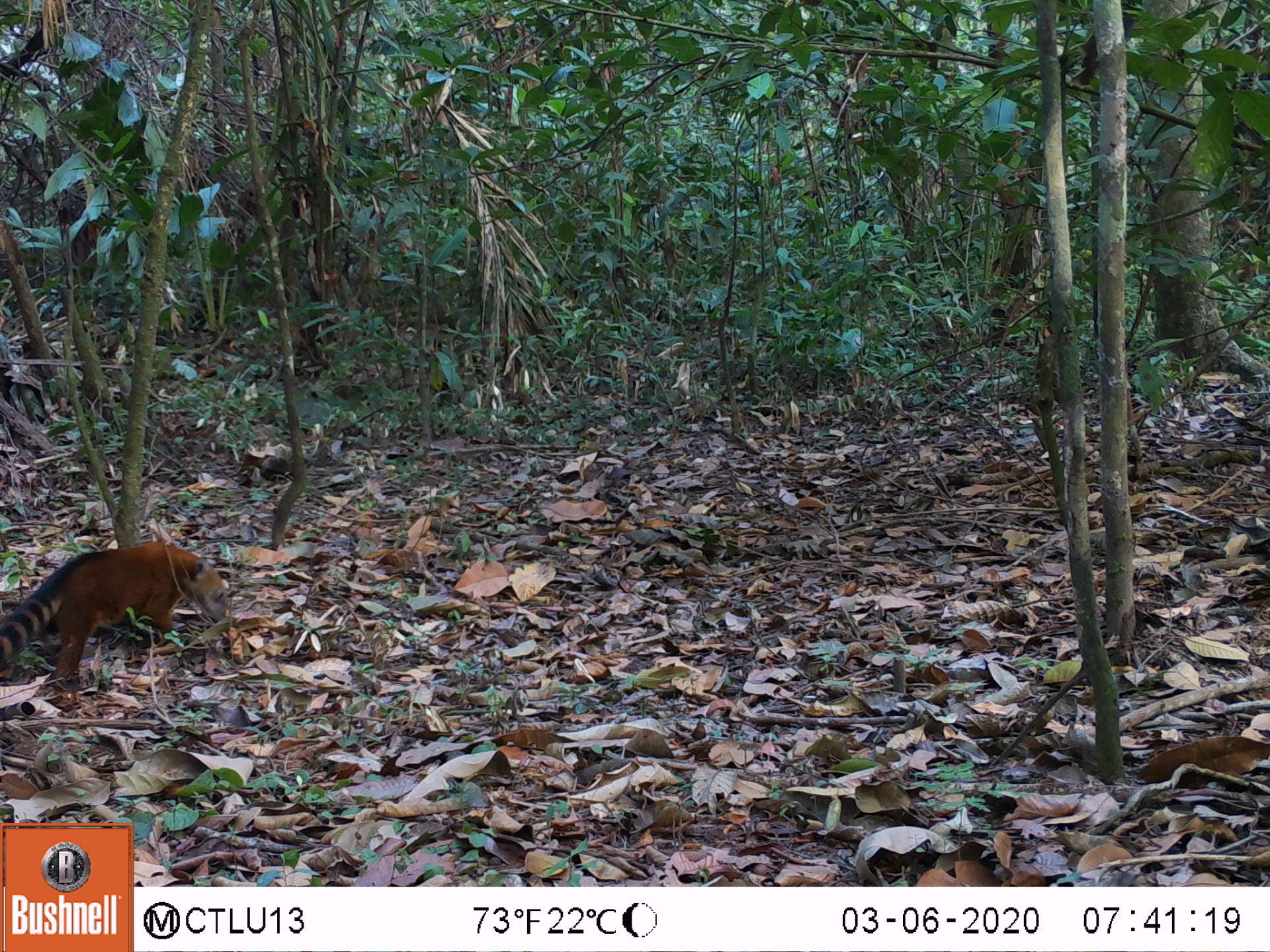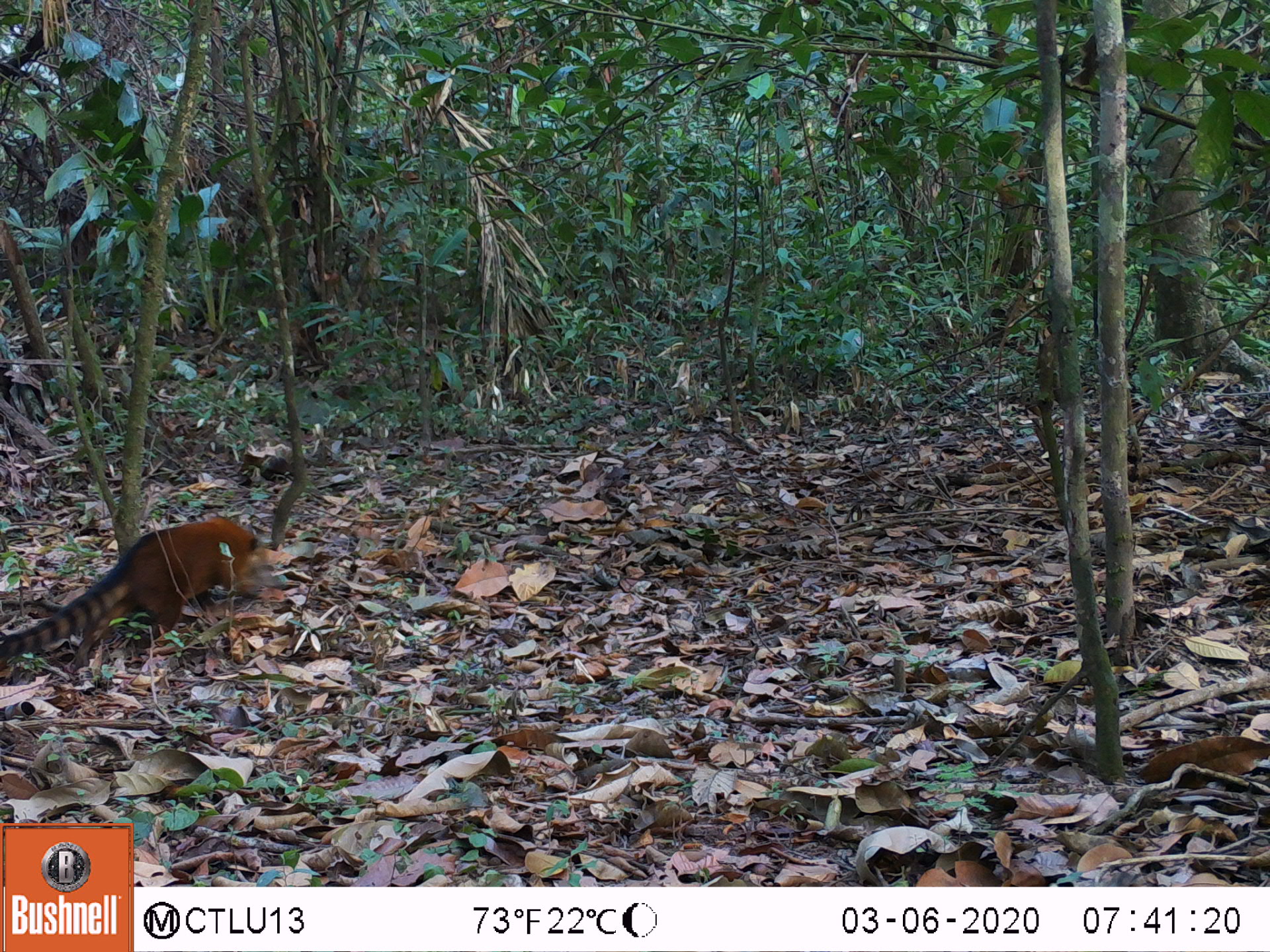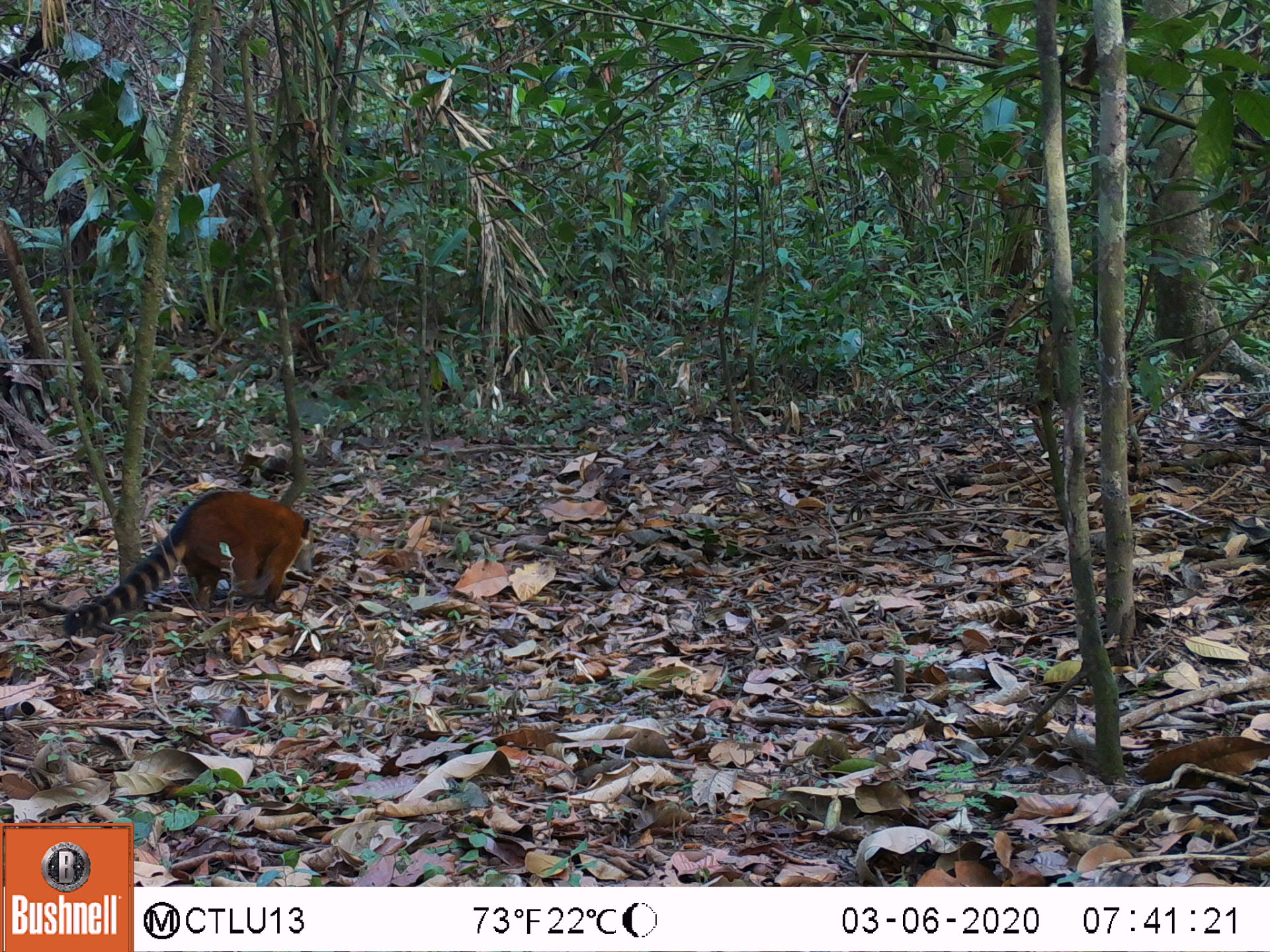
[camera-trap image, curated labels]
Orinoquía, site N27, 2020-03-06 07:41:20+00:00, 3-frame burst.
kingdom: Animalia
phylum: Chordata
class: Mammalia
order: Carnivora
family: Procyonidae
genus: Nasua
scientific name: Nasua nasua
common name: south american coati